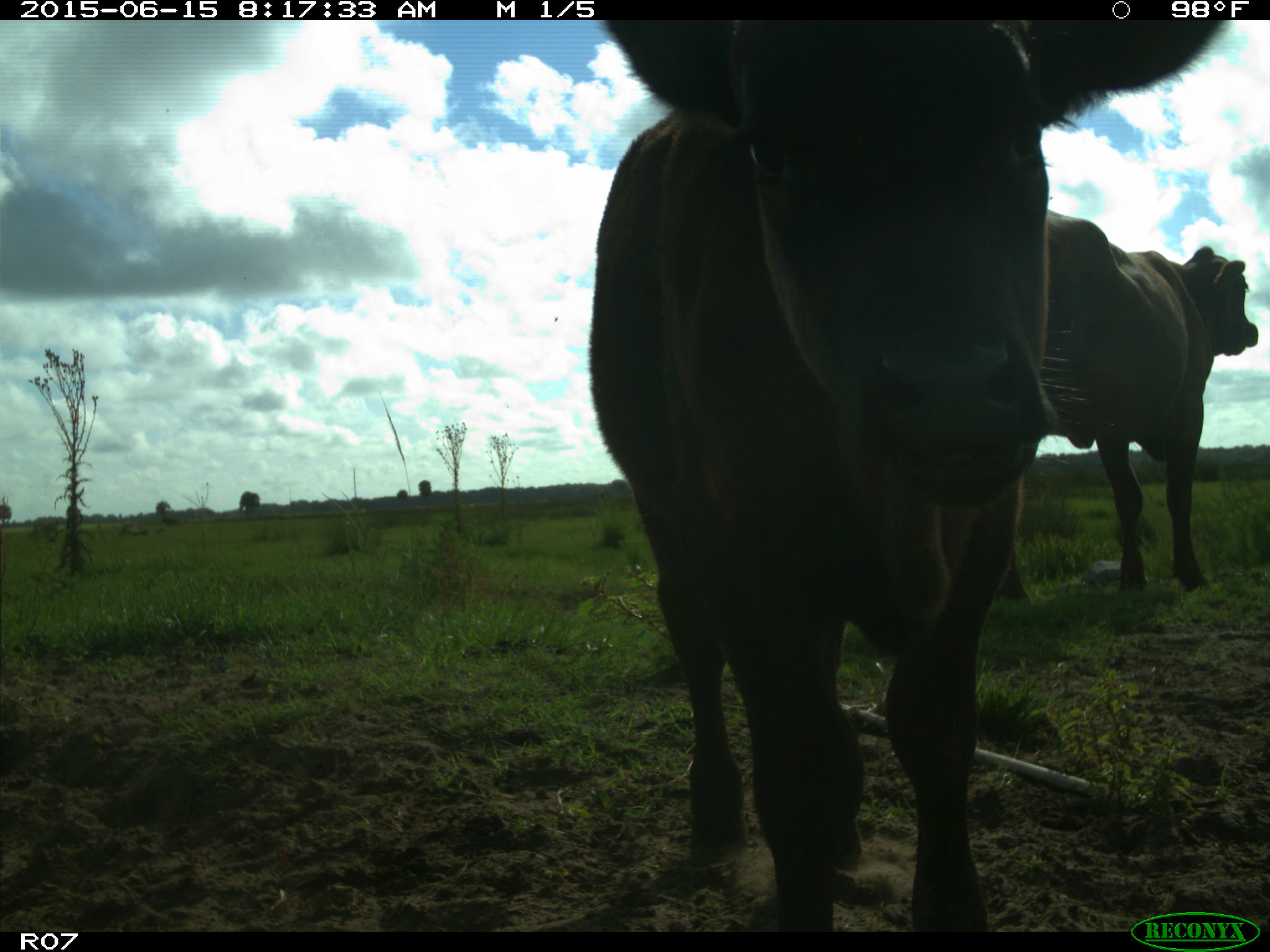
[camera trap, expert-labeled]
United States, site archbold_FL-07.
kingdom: Animalia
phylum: Chordata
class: Mammalia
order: Artiodactyla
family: Bovidae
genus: Bos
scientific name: Bos taurus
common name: domestic cow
Bos taurus (domestic cow).